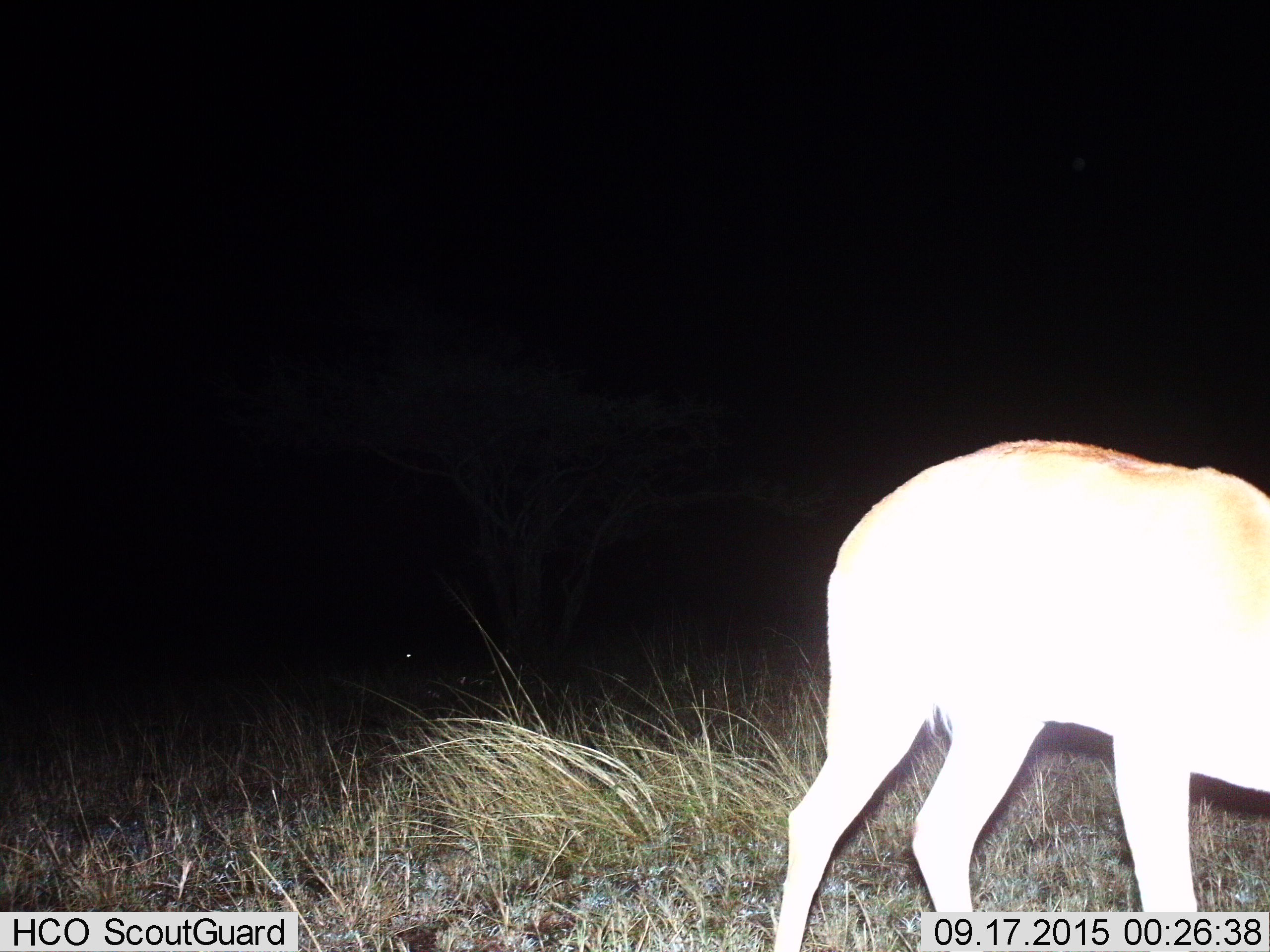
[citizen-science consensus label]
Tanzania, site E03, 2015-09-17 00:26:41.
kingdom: Animalia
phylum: Chordata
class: Mammalia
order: Artiodactyla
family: Bovidae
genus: Nanger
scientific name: Nanger granti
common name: grant's gazelle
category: gazellegrants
Gazellegrants (grant's gazelle) (Nanger granti), count 1. Behavior (volunteer vote fractions): standing 50%, resting 0%, moving 0%, interacting 0%. Young present (vote fraction): 0%. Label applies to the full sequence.